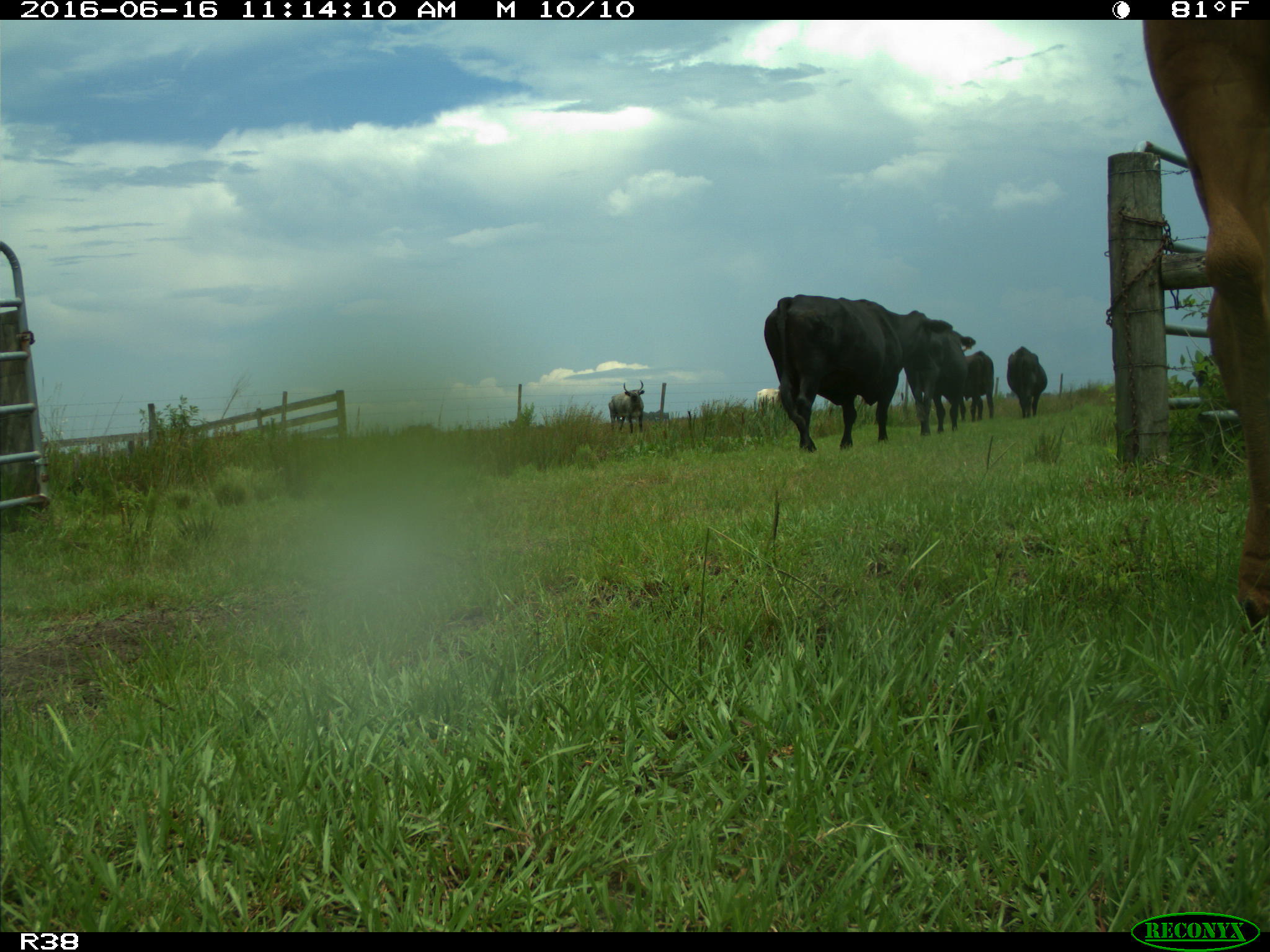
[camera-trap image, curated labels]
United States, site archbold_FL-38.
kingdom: Animalia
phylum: Chordata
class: Mammalia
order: Artiodactyla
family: Bovidae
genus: Bos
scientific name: Bos taurus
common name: domestic cow